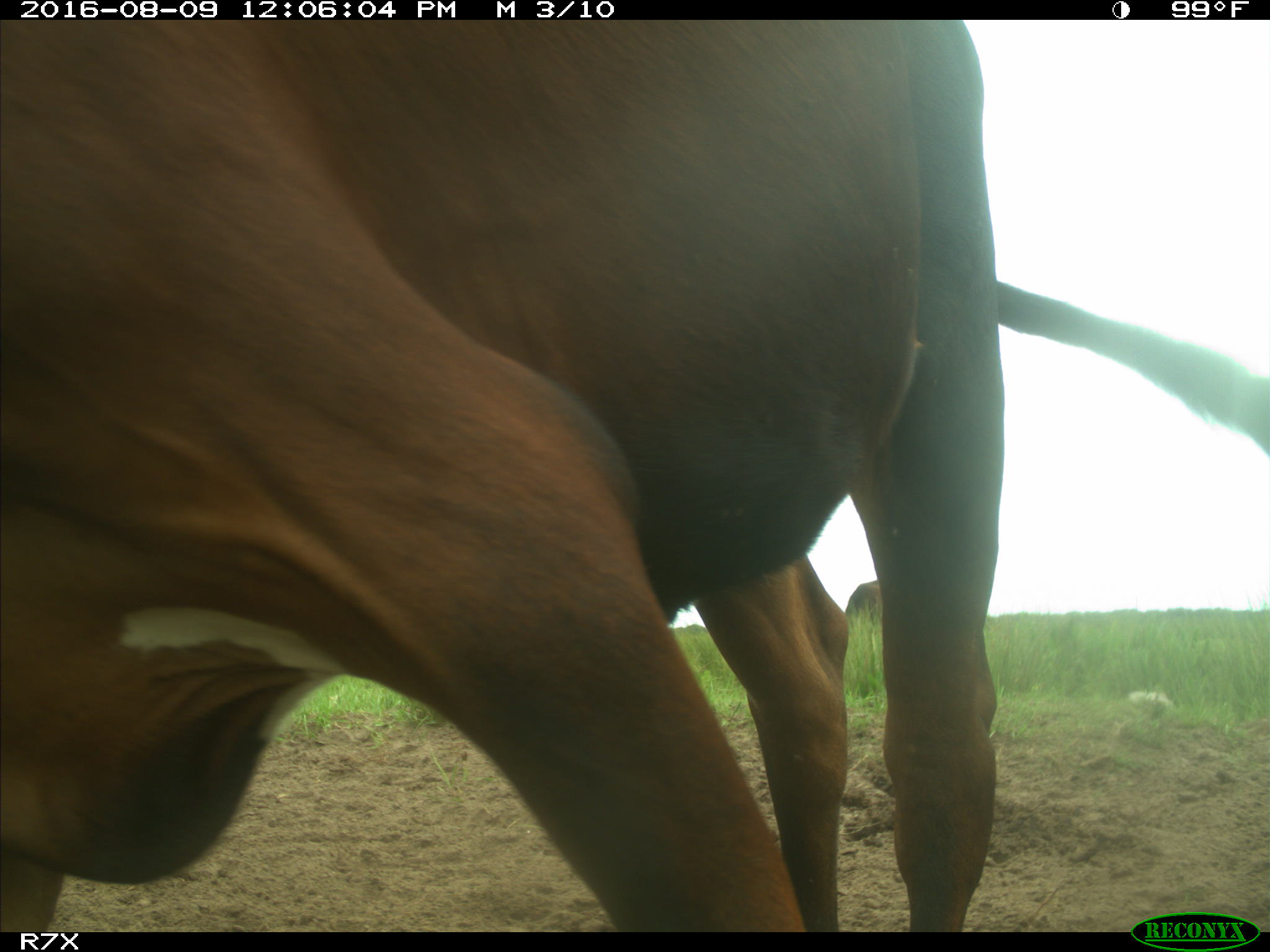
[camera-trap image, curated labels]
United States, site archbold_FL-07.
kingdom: Animalia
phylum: Chordata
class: Mammalia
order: Artiodactyla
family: Bovidae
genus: Bos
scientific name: Bos taurus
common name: domestic cow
Bos taurus (domestic cow).